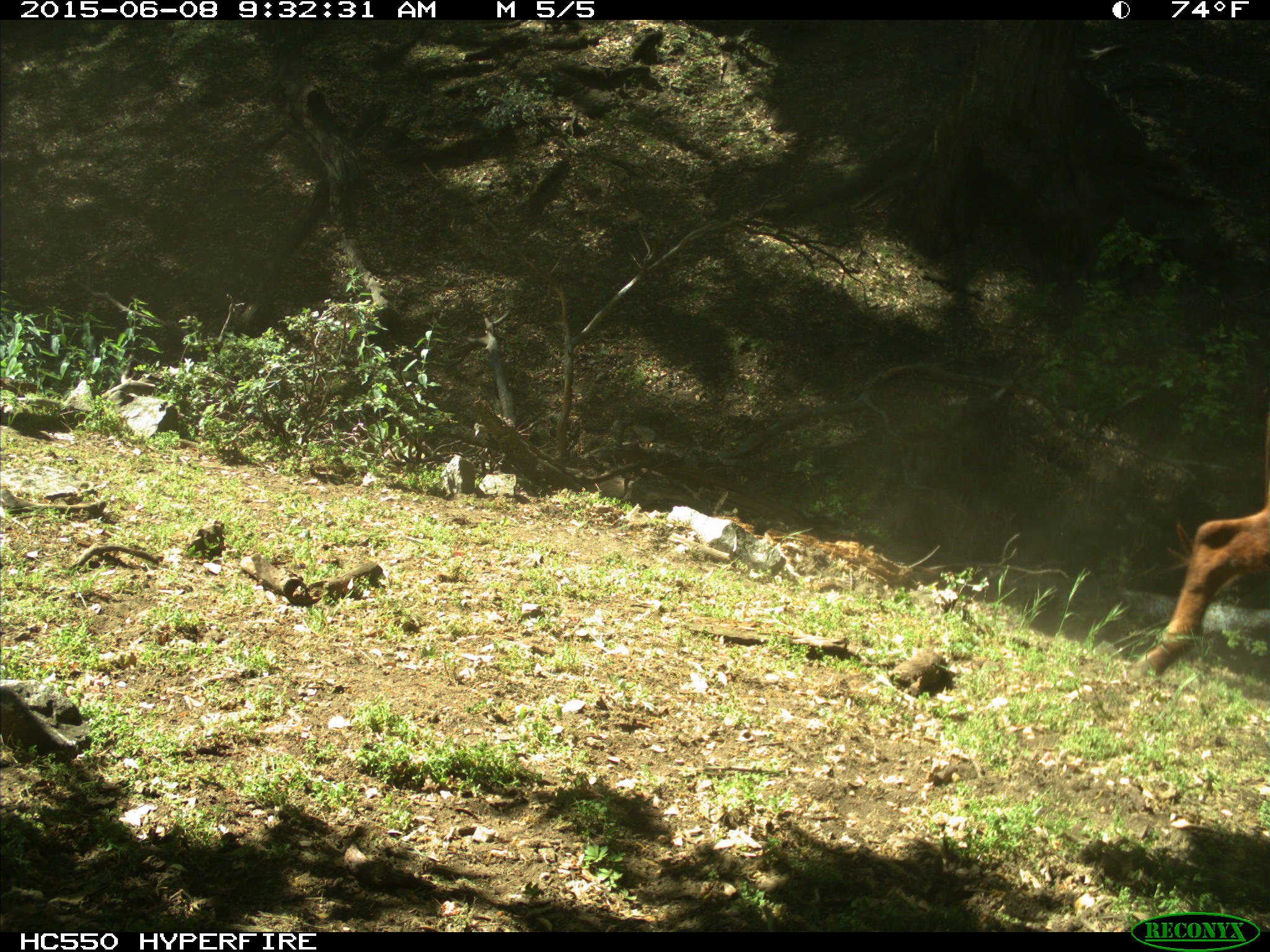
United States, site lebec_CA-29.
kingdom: Animalia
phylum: Chordata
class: Mammalia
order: Artiodactyla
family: Bovidae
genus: Bos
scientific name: Bos taurus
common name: domestic cow